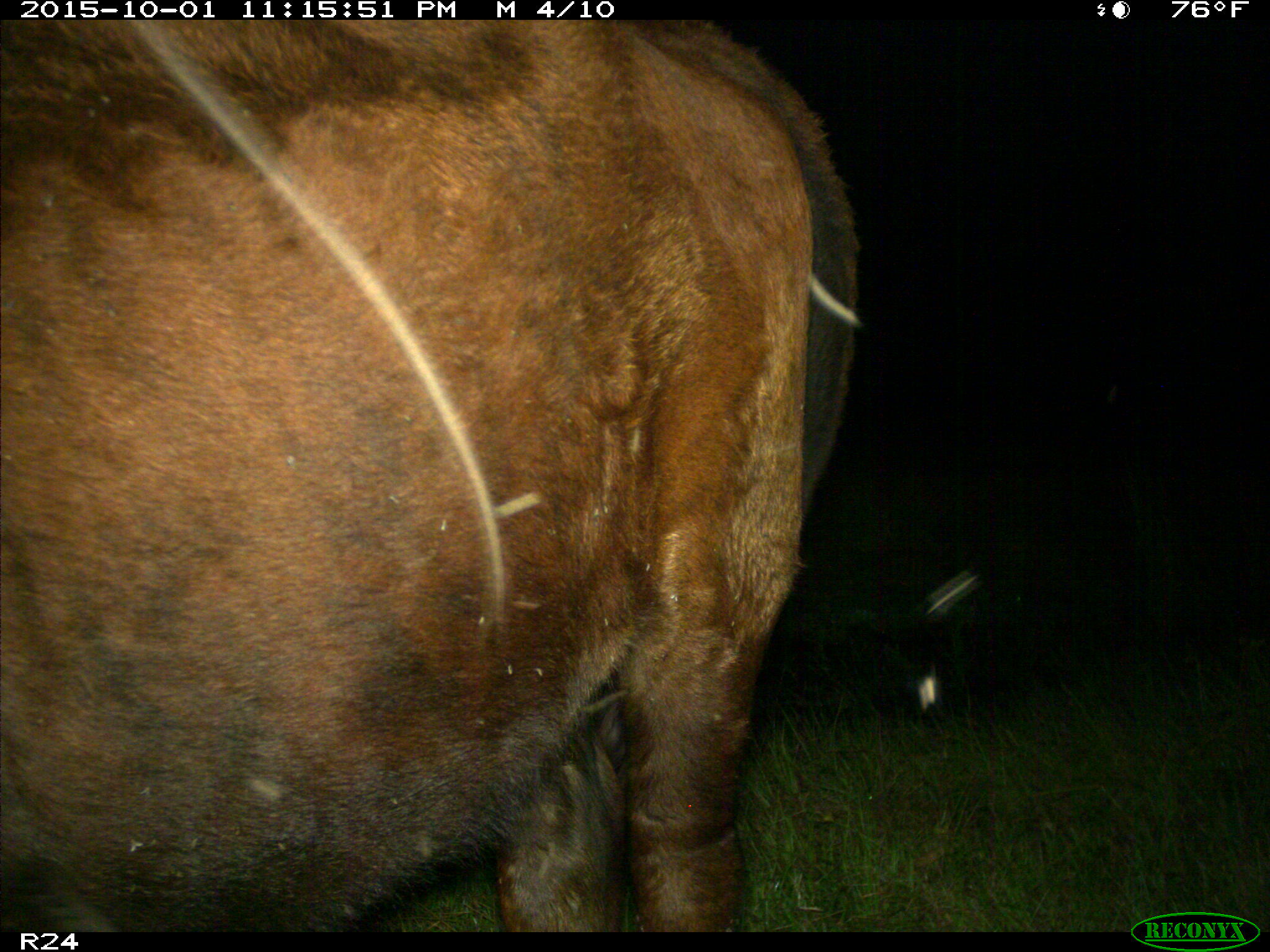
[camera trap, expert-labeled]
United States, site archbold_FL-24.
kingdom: Animalia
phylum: Chordata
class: Mammalia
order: Artiodactyla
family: Bovidae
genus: Bos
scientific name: Bos taurus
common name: domestic cow